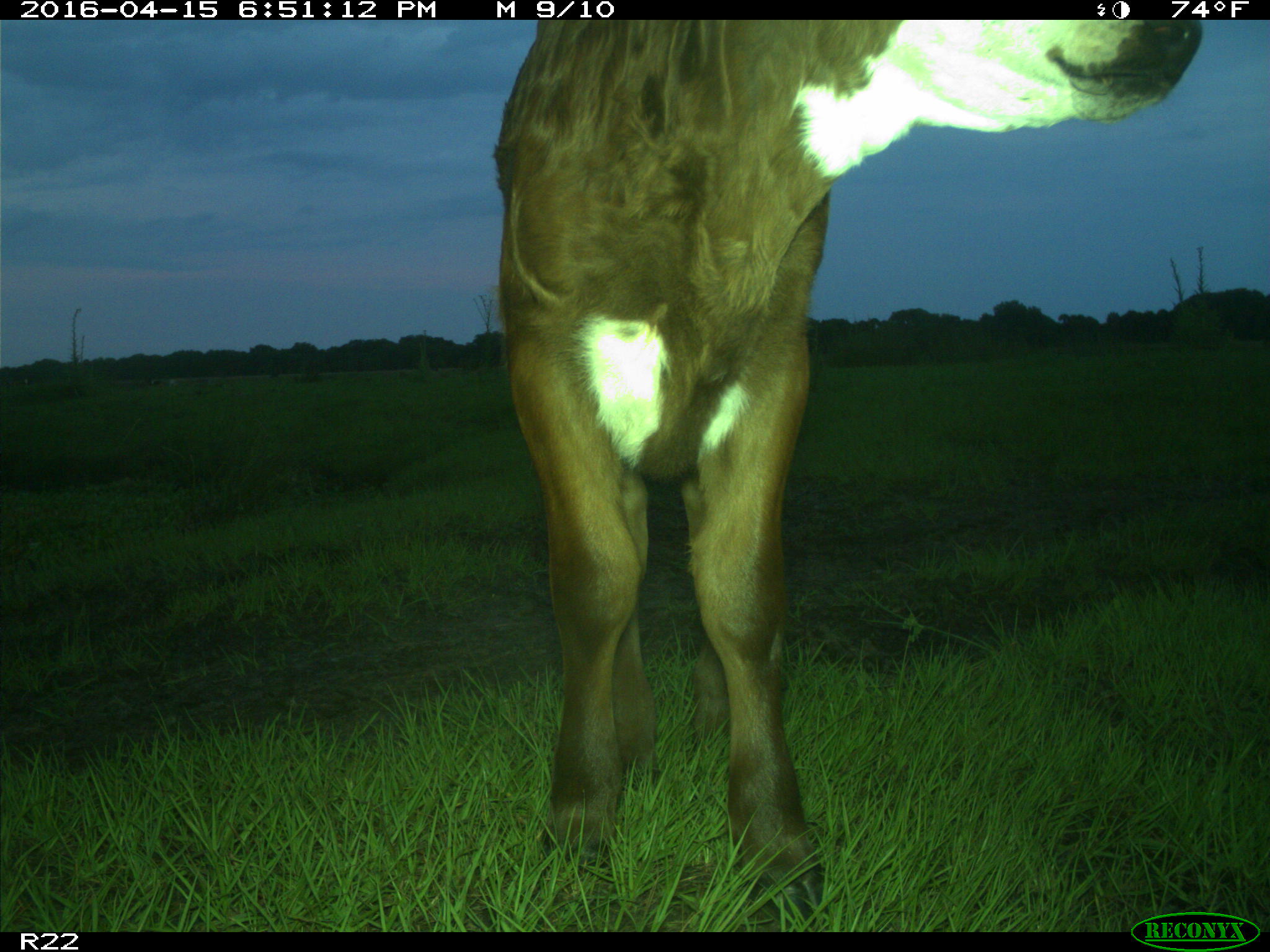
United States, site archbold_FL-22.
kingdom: Animalia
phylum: Chordata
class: Mammalia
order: Artiodactyla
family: Bovidae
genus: Bos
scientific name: Bos taurus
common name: domestic cow